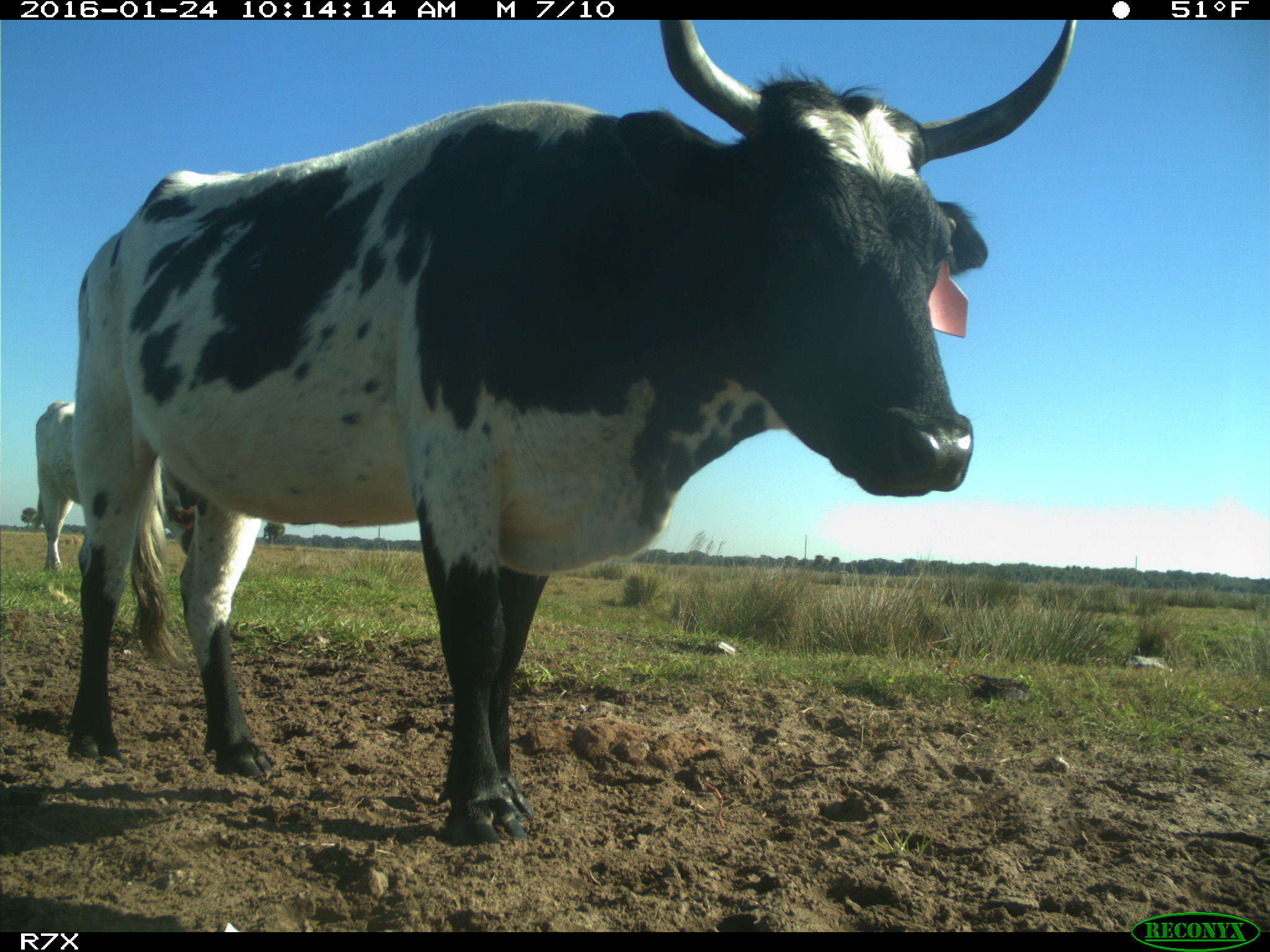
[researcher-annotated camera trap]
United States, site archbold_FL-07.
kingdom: Animalia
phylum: Chordata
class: Mammalia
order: Artiodactyla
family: Bovidae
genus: Bos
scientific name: Bos taurus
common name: domestic cow